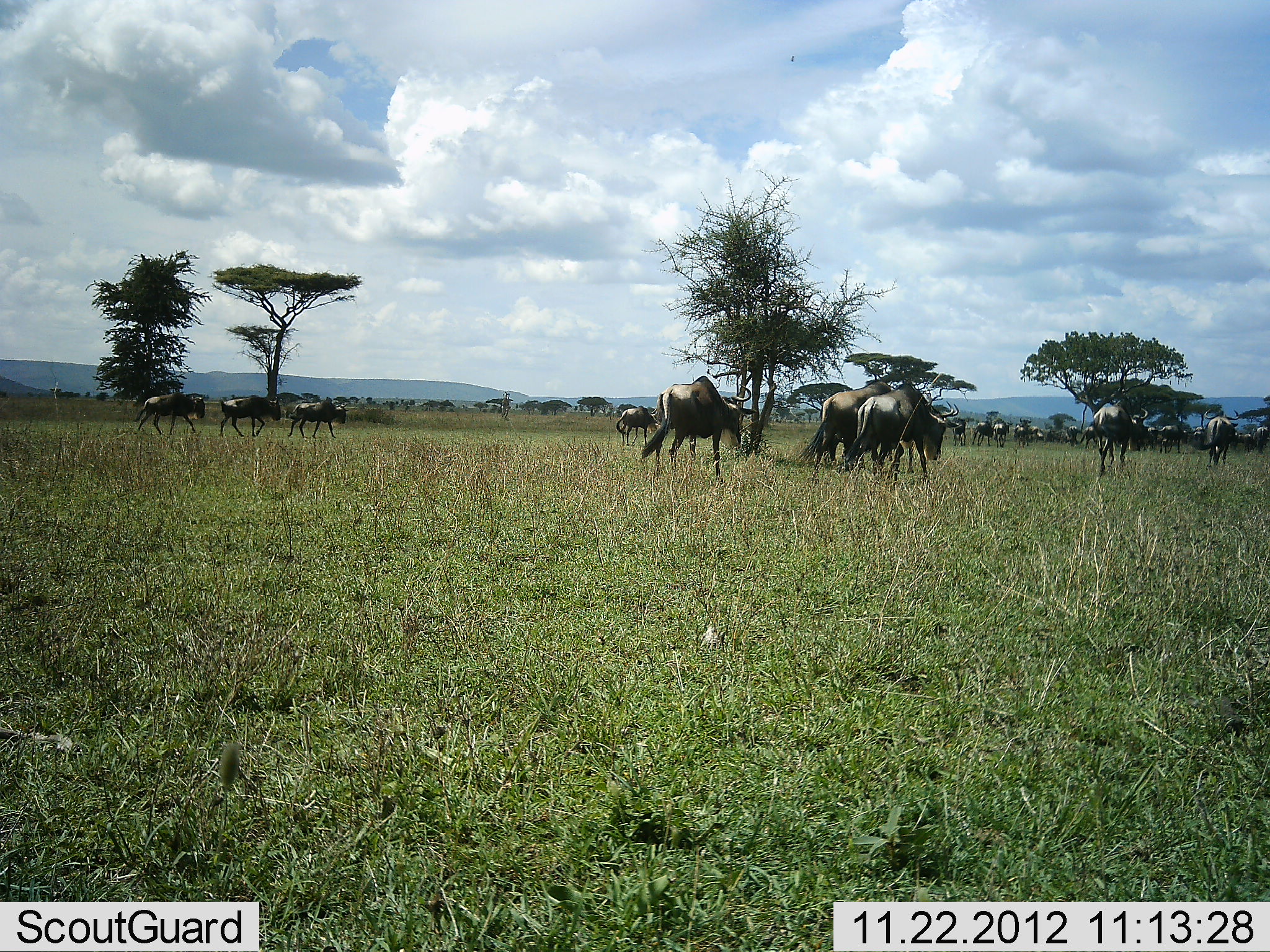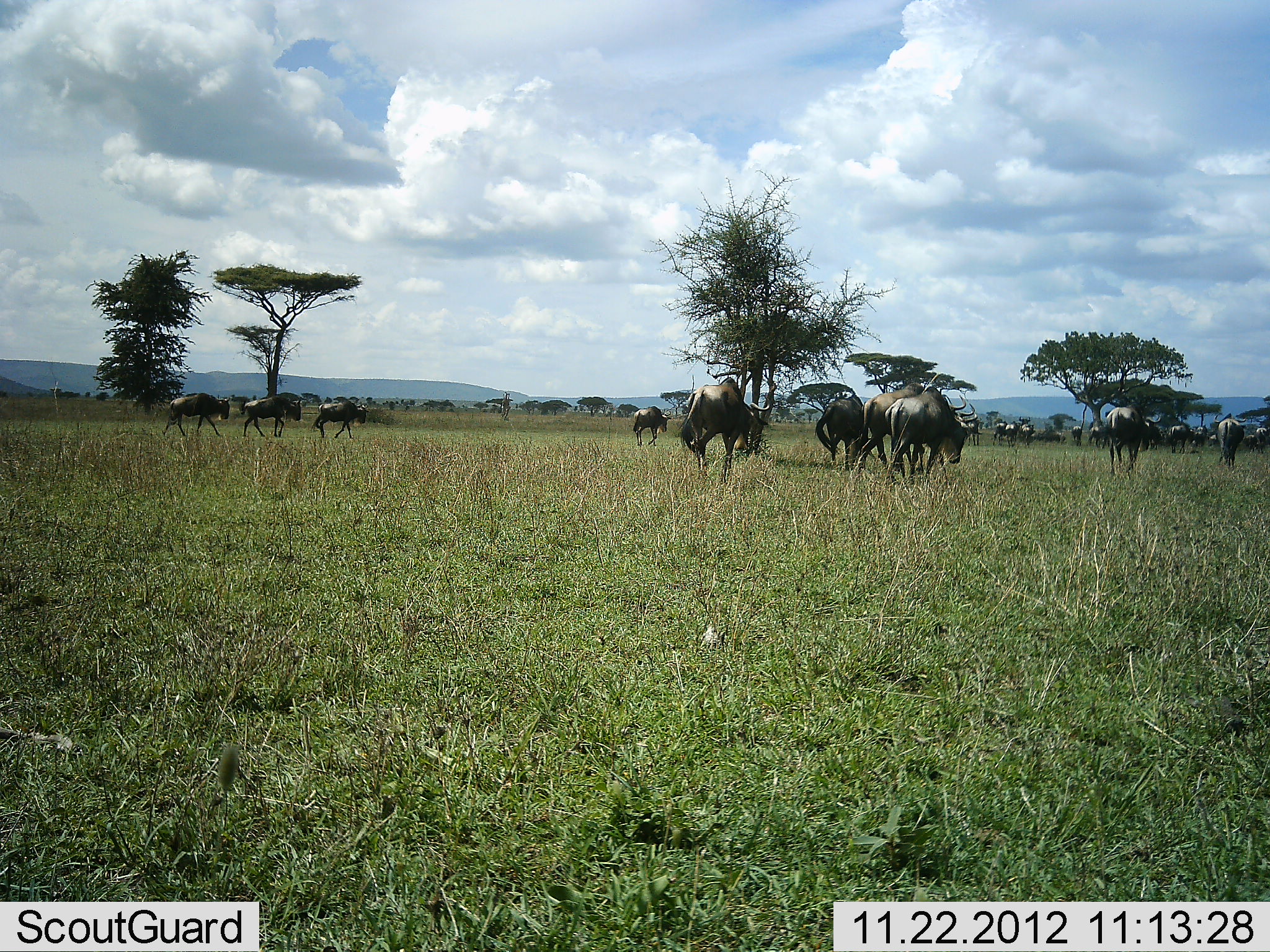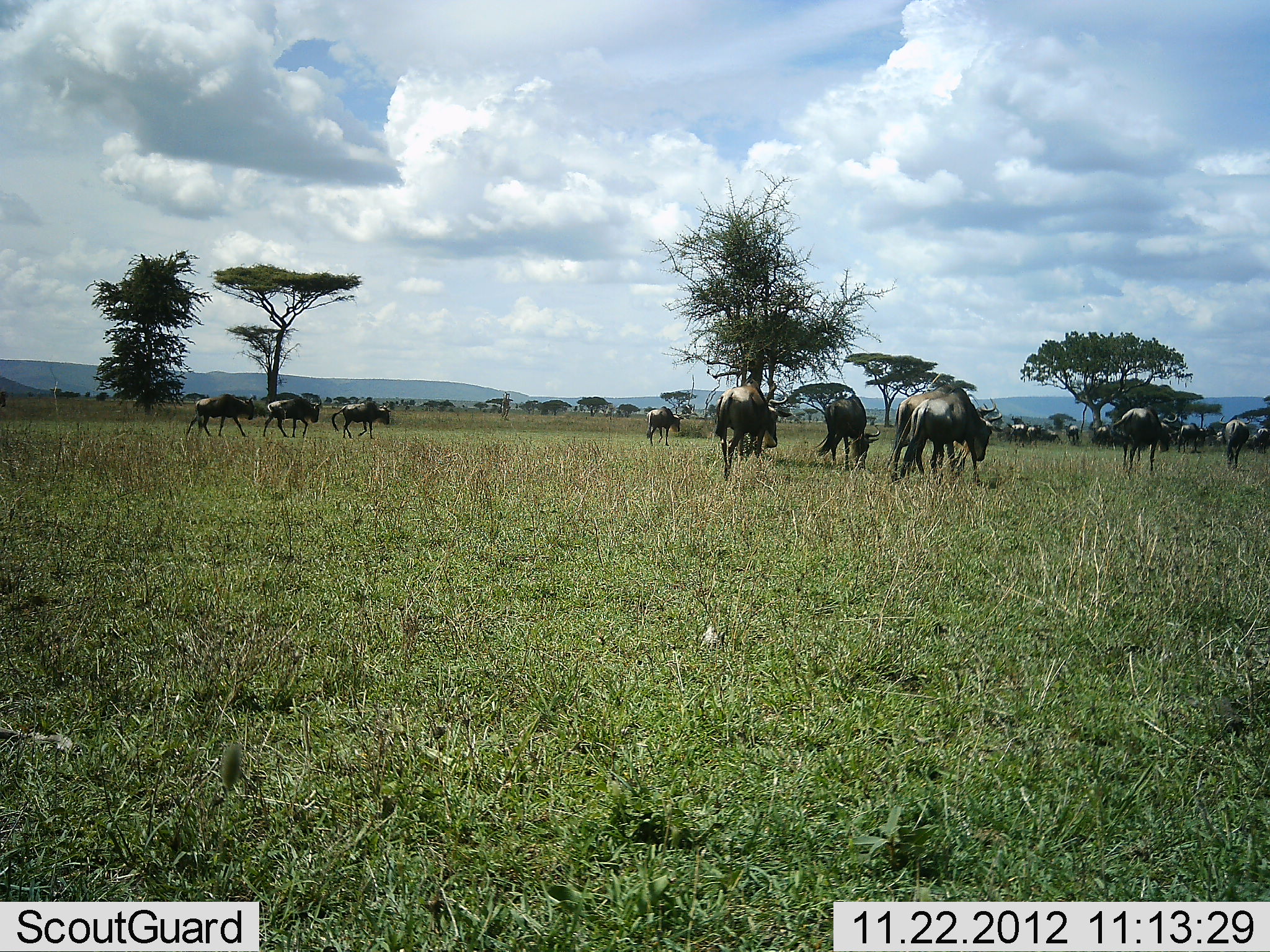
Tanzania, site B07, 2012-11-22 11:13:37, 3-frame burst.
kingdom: Animalia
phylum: Chordata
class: Mammalia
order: Artiodactyla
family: Bovidae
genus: Connochaetes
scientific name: Connochaetes taurinus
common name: blue wildebeest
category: wildebeest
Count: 11-50.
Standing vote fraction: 0%.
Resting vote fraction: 0%.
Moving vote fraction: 90%.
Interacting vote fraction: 0%.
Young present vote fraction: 10%.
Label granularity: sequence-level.